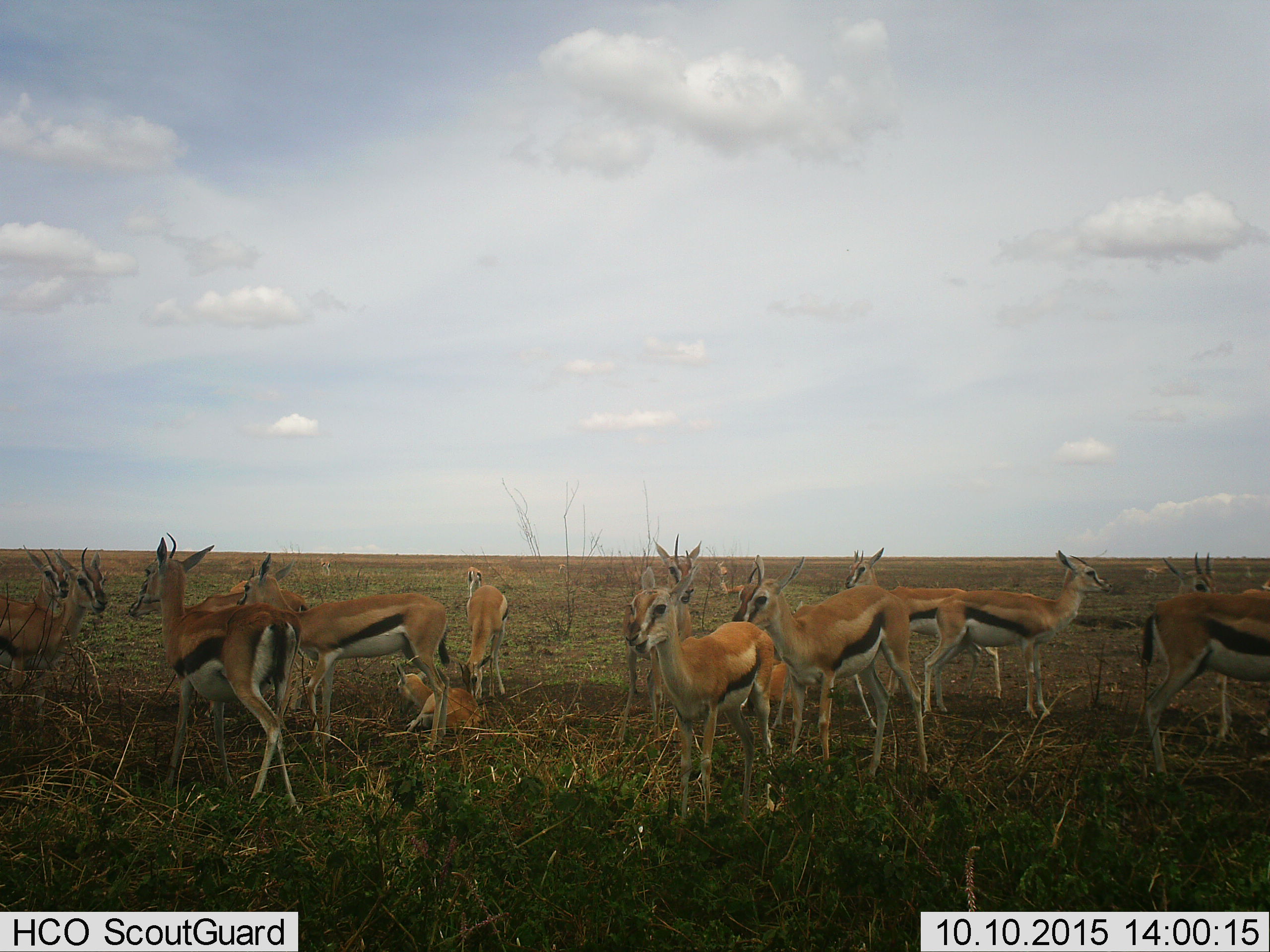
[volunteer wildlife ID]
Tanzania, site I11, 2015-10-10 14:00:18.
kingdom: Animalia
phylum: Chordata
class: Mammalia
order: Artiodactyla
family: Bovidae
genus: Eudorcas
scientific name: Eudorcas thomsonii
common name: thomson's gazelle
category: gazellethomsons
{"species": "gazellethomsons (thomson's gazelle) (Eudorcas thomsonii)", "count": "11-50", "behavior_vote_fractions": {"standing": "90%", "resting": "80%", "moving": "20%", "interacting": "10%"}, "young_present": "10%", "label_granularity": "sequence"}